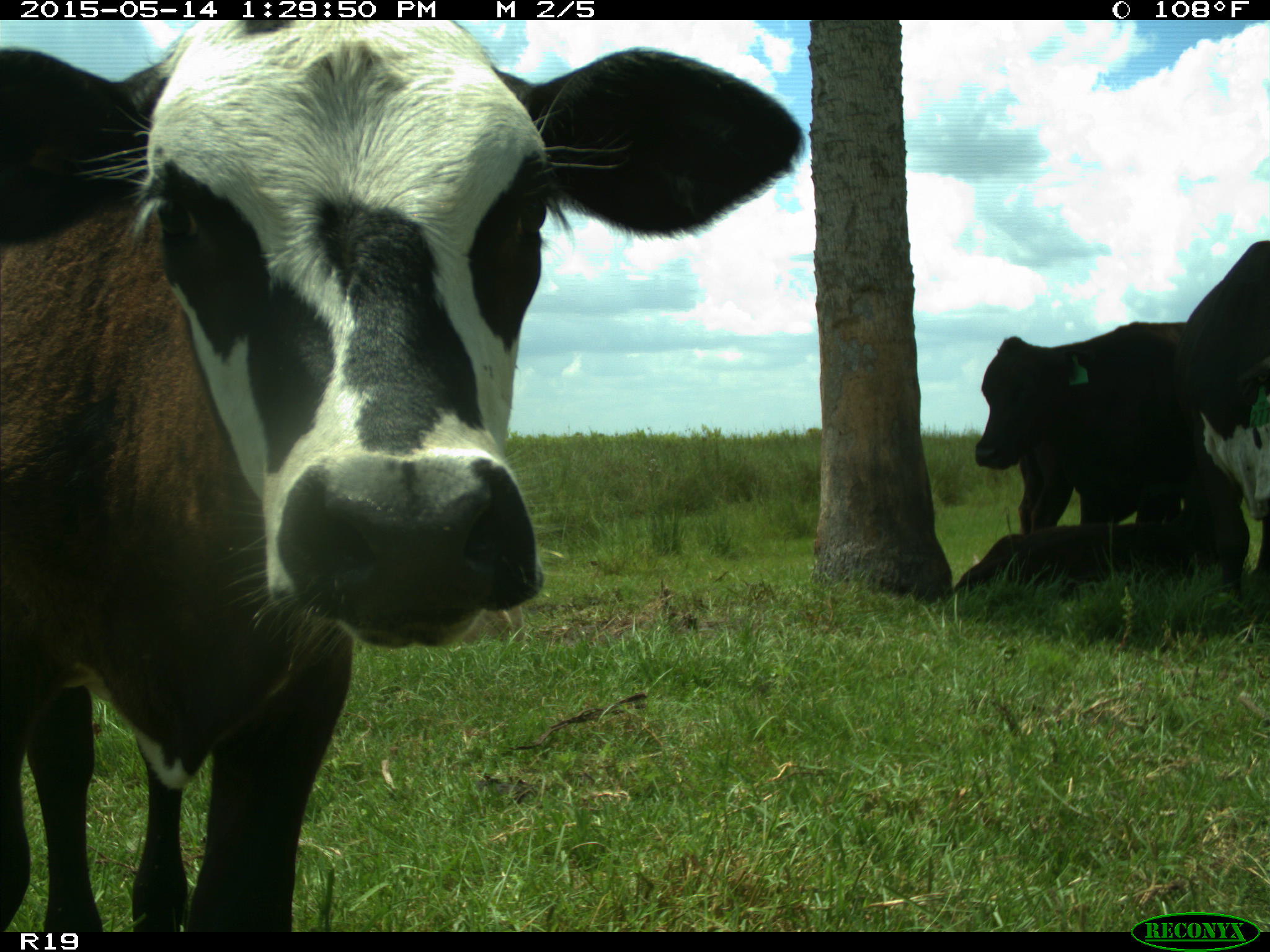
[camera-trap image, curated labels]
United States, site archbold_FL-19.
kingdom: Animalia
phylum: Chordata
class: Mammalia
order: Artiodactyla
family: Bovidae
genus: Bos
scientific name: Bos taurus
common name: domestic cow